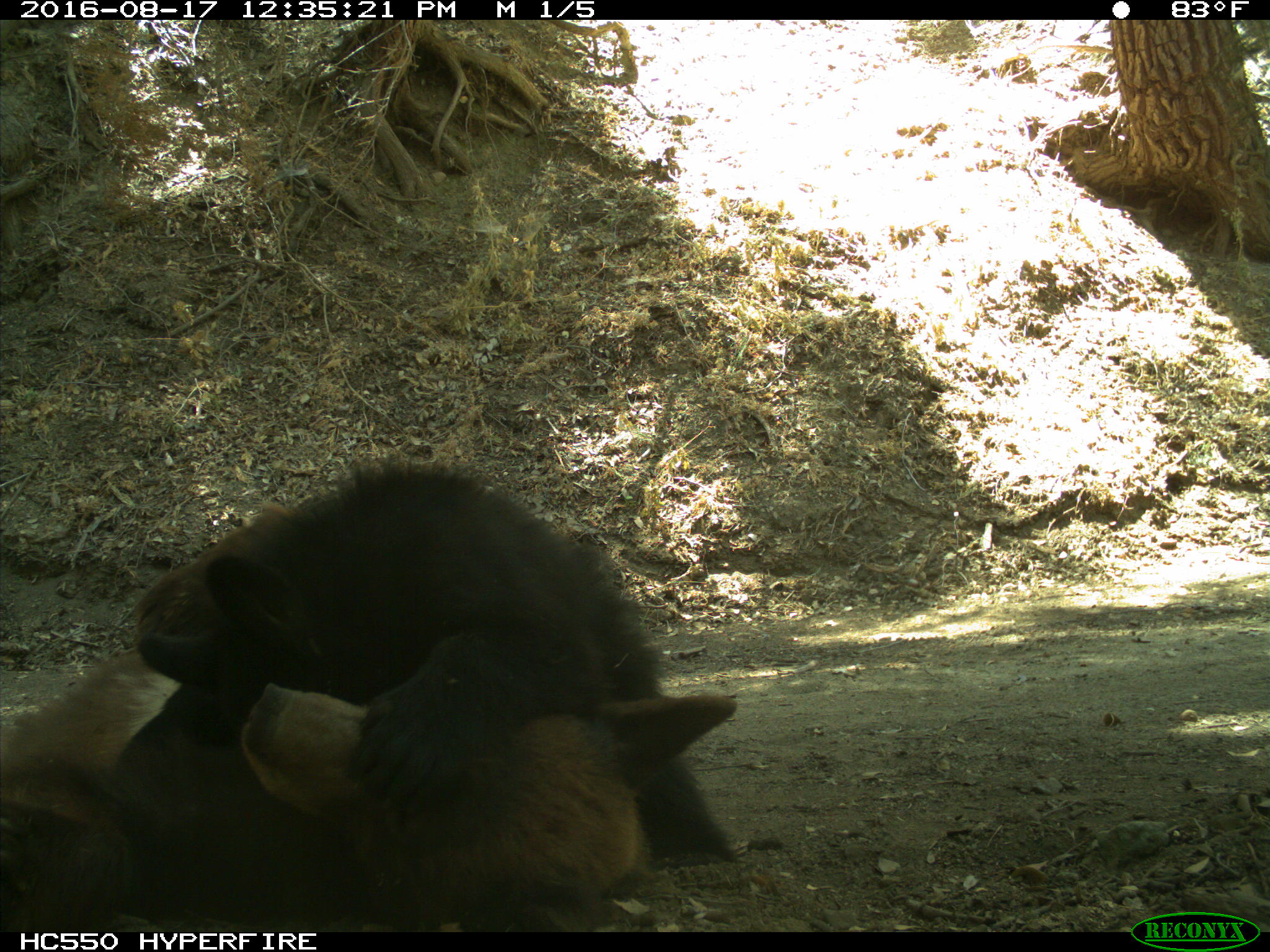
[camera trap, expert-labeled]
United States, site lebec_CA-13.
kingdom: Animalia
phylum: Chordata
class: Mammalia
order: Carnivora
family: Ursidae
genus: Ursus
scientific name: Ursus americanus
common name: american black bear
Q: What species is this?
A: Ursus americanus (american black bear).